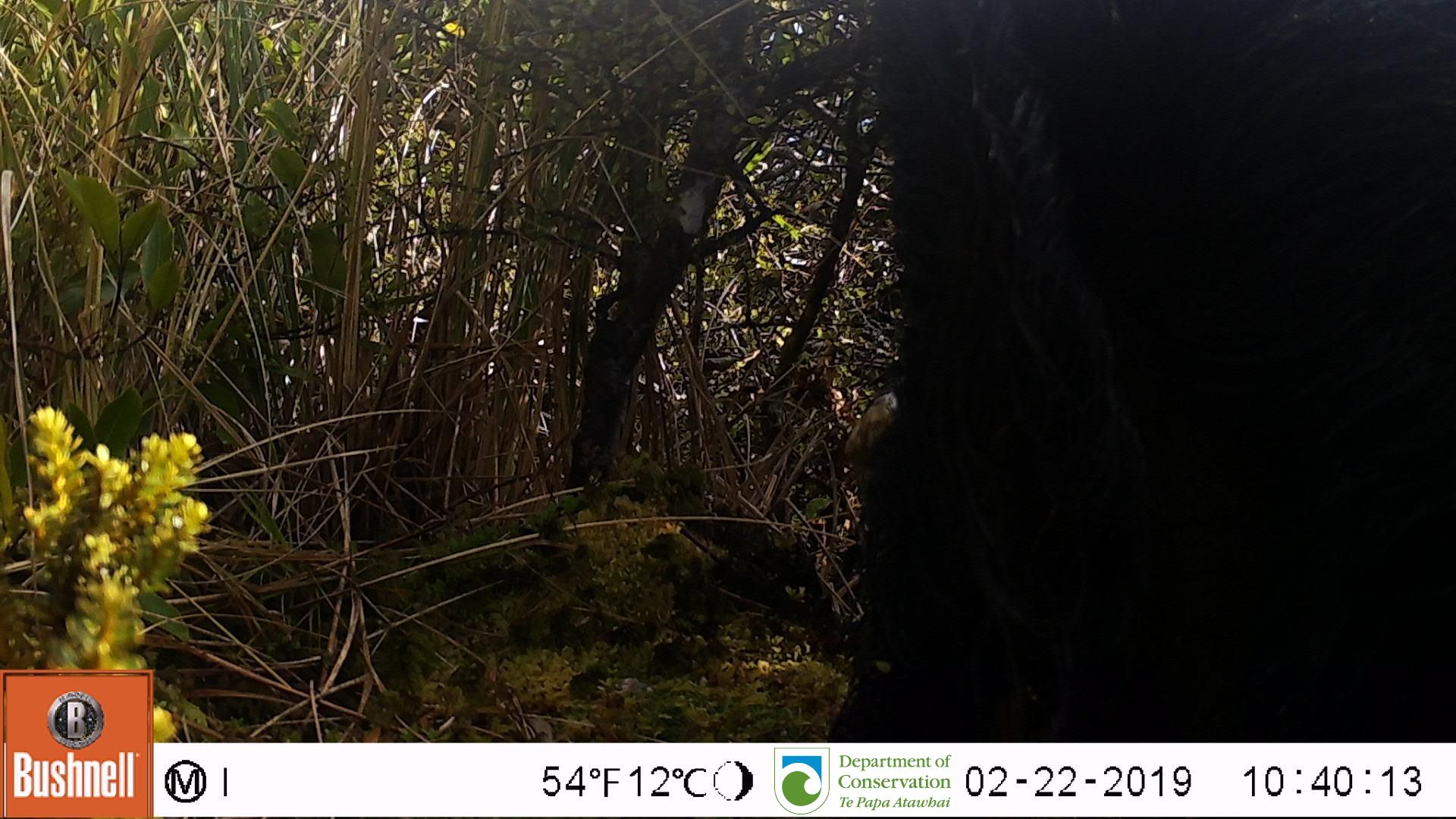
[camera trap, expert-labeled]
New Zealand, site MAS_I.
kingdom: Animalia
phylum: Chordata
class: Mammalia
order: Artiodactyla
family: Suidae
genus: Sus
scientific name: Sus scrofa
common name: pig